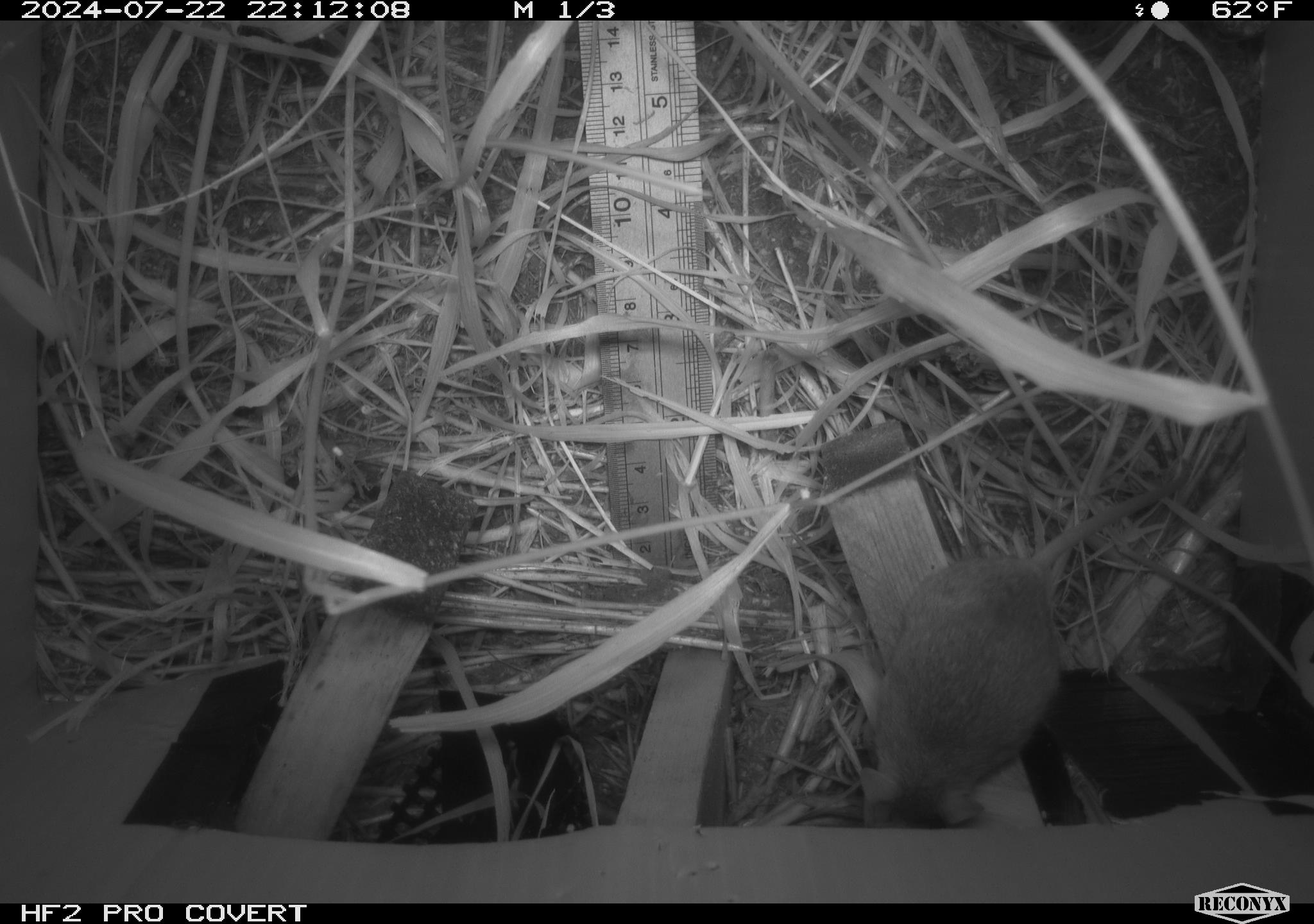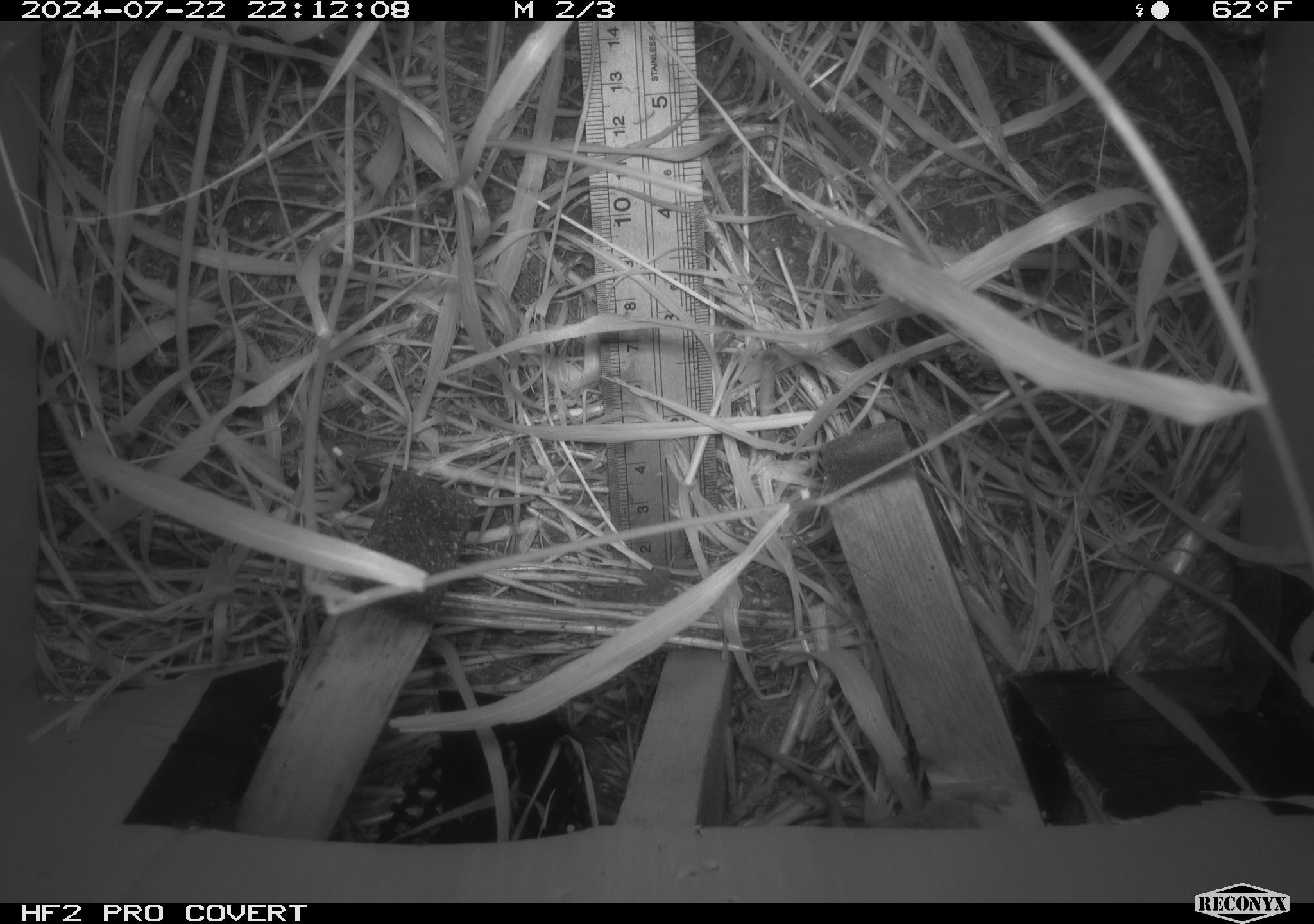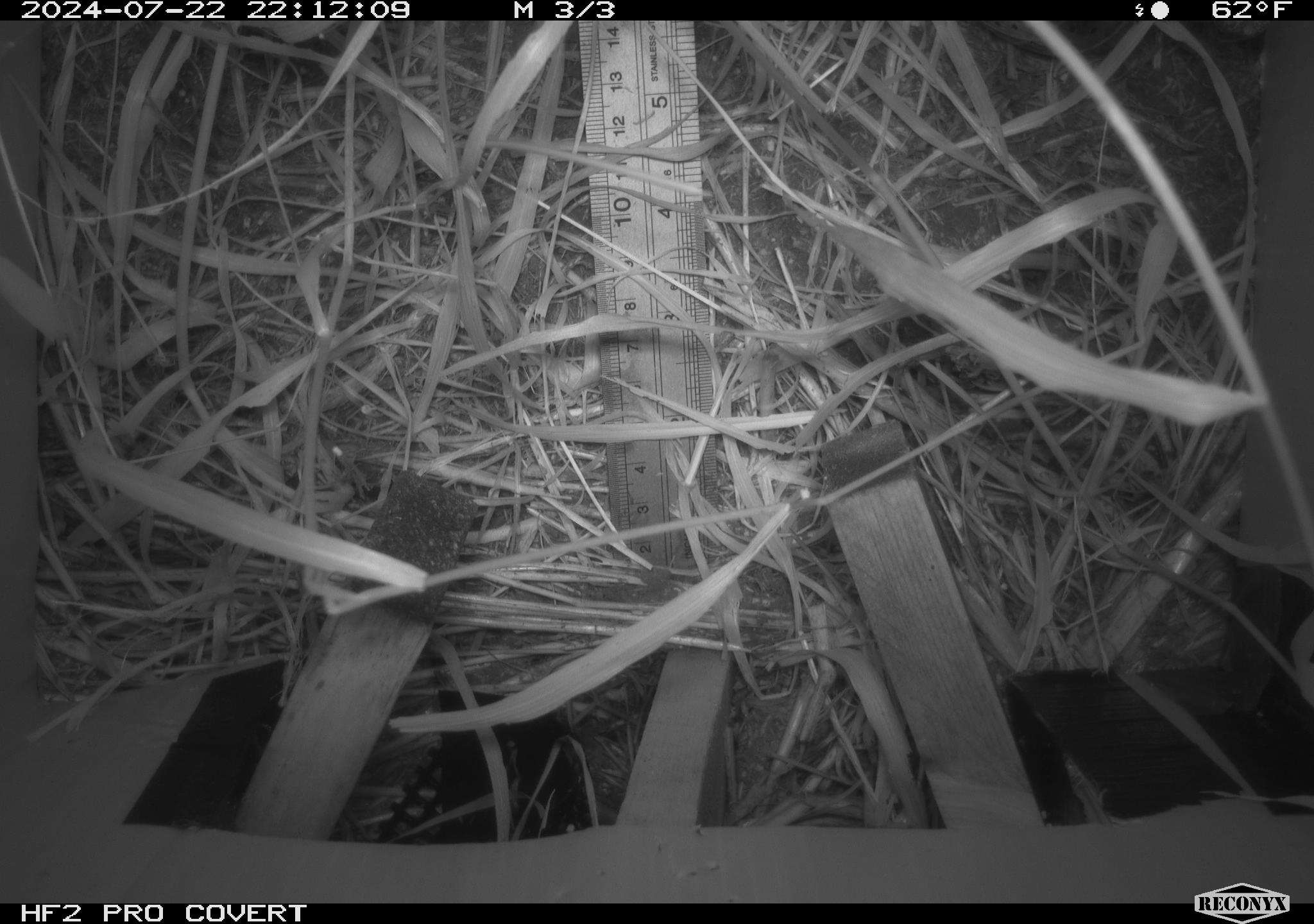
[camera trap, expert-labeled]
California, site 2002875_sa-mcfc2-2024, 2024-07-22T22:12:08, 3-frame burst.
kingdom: Animalia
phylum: Chordata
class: Mammalia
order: Rodentia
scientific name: Rodentia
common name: rodent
Rodent (Rodentia).